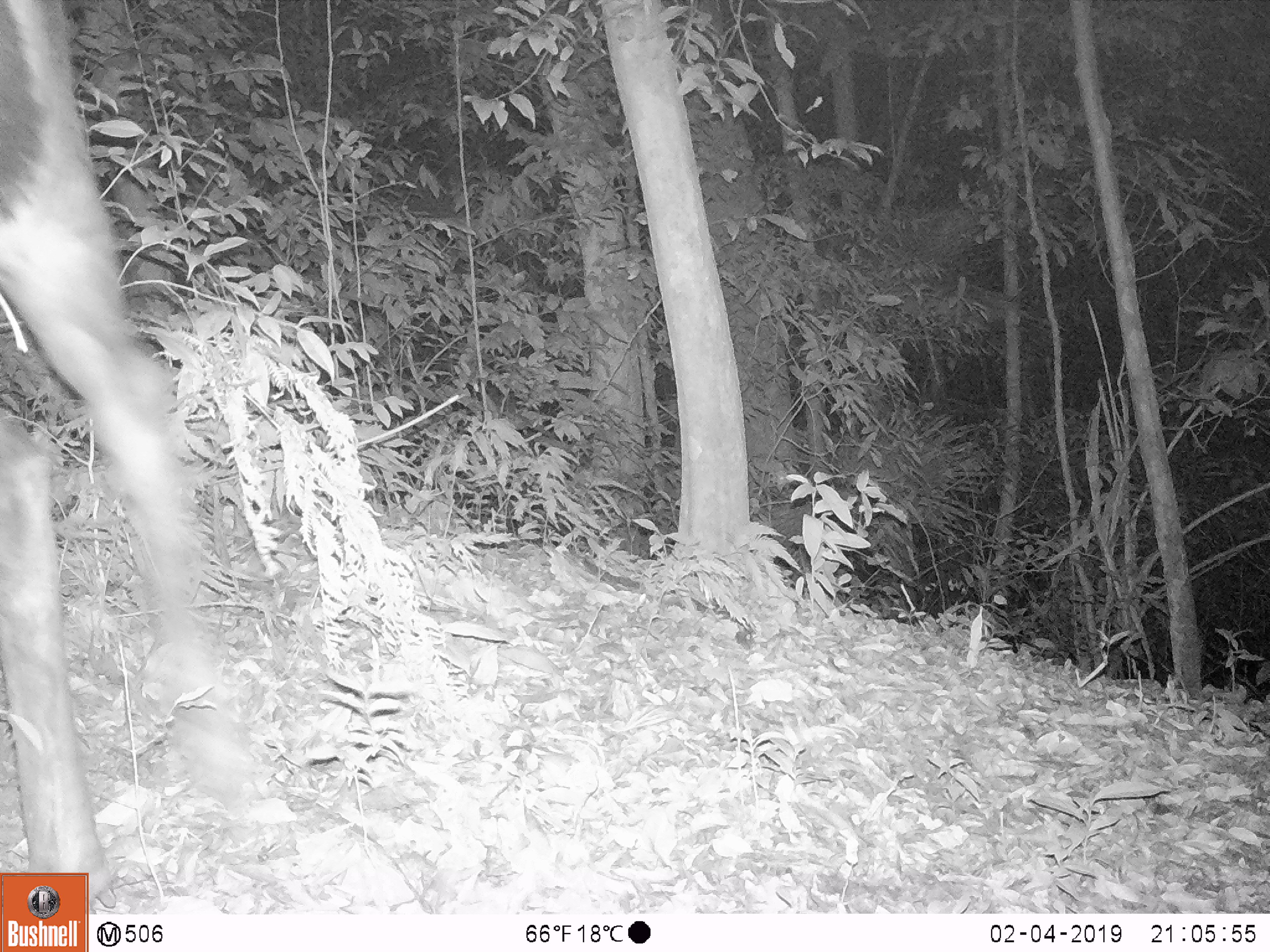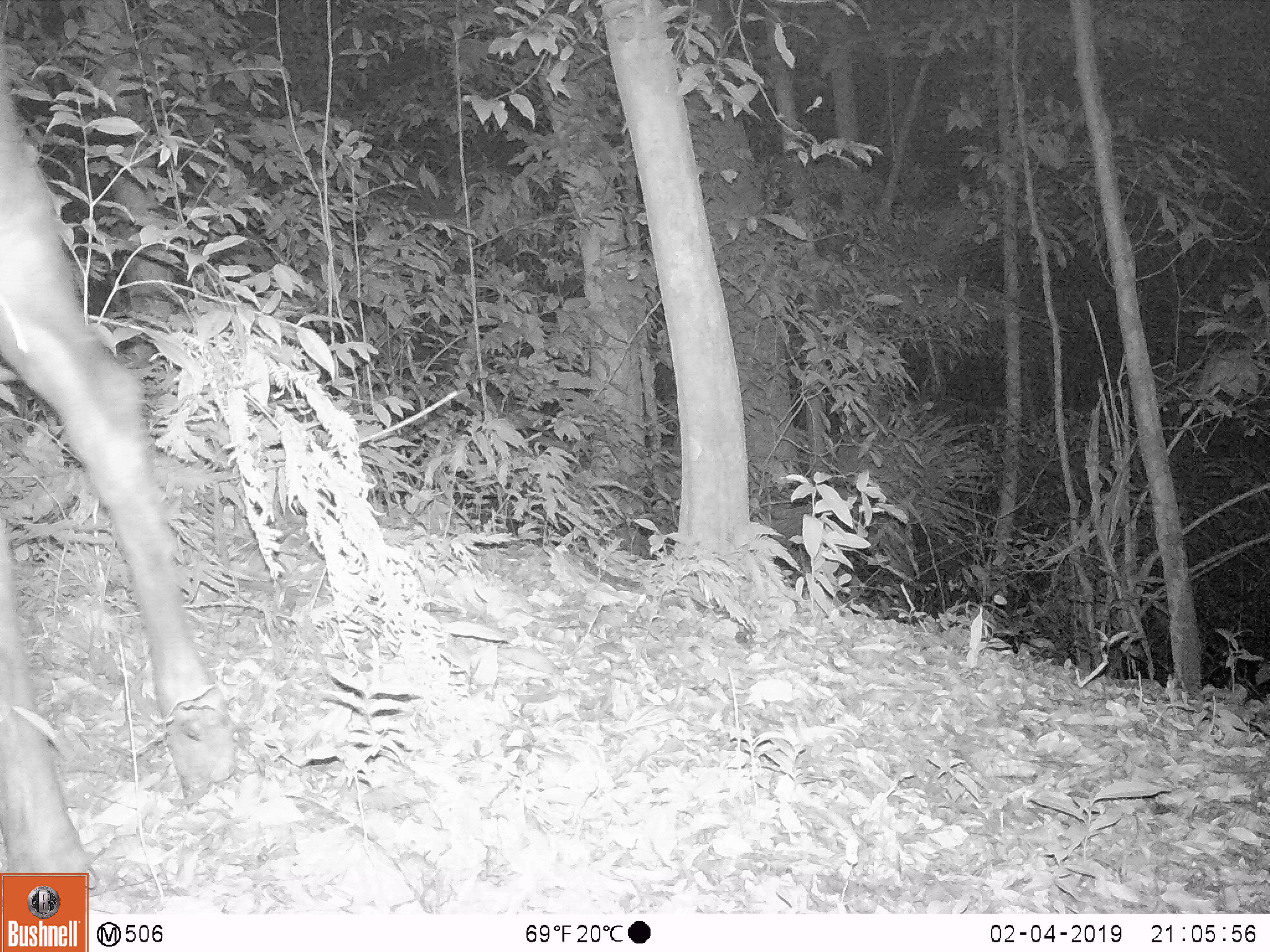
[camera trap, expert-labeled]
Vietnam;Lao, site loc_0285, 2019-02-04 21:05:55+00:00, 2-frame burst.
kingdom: Animalia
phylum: Chordata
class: Mammalia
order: Artiodactyla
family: Cervidae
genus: Rusa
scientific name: Rusa unicolor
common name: sambar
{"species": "sambar (Rusa unicolor)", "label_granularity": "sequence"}